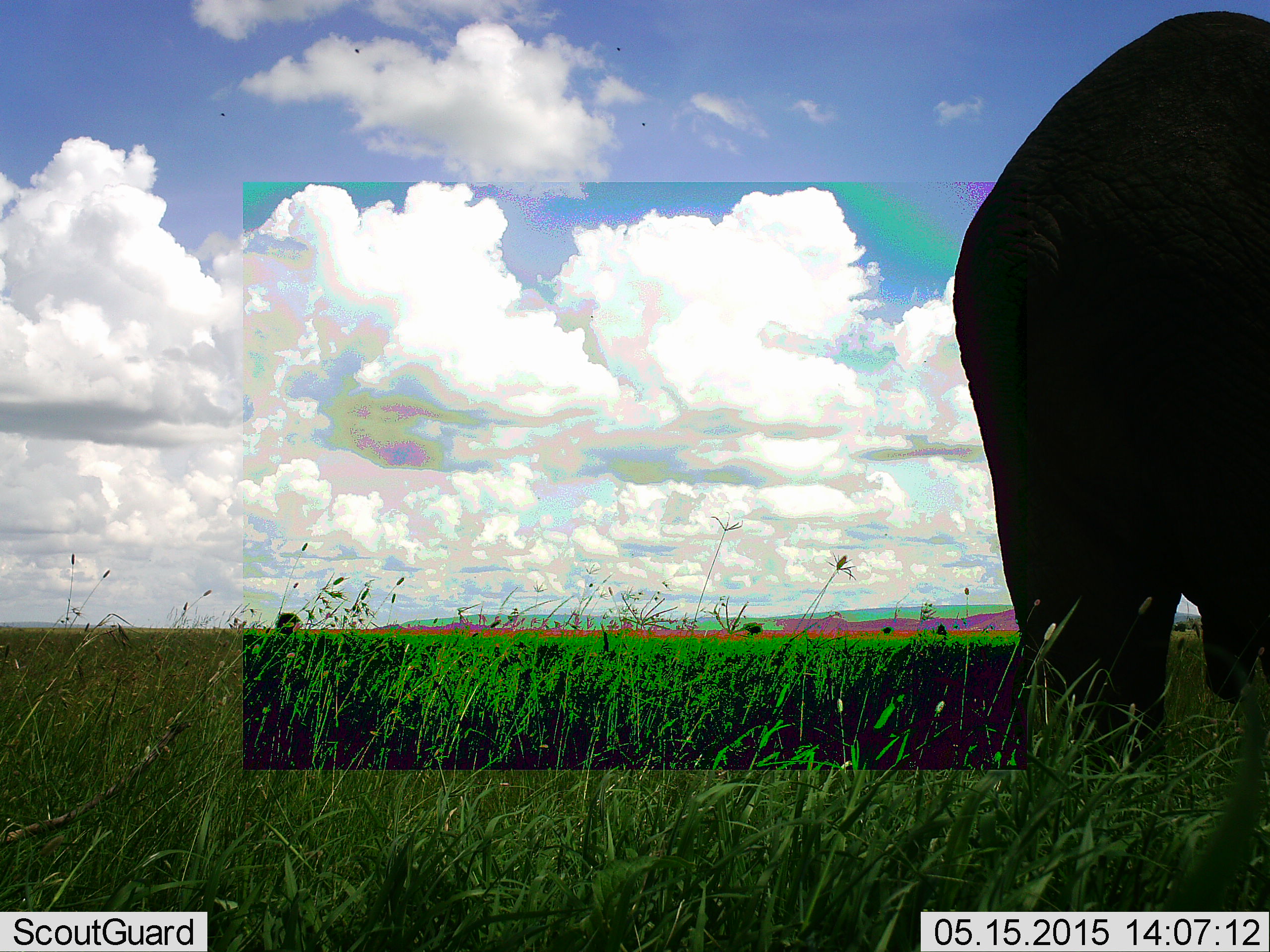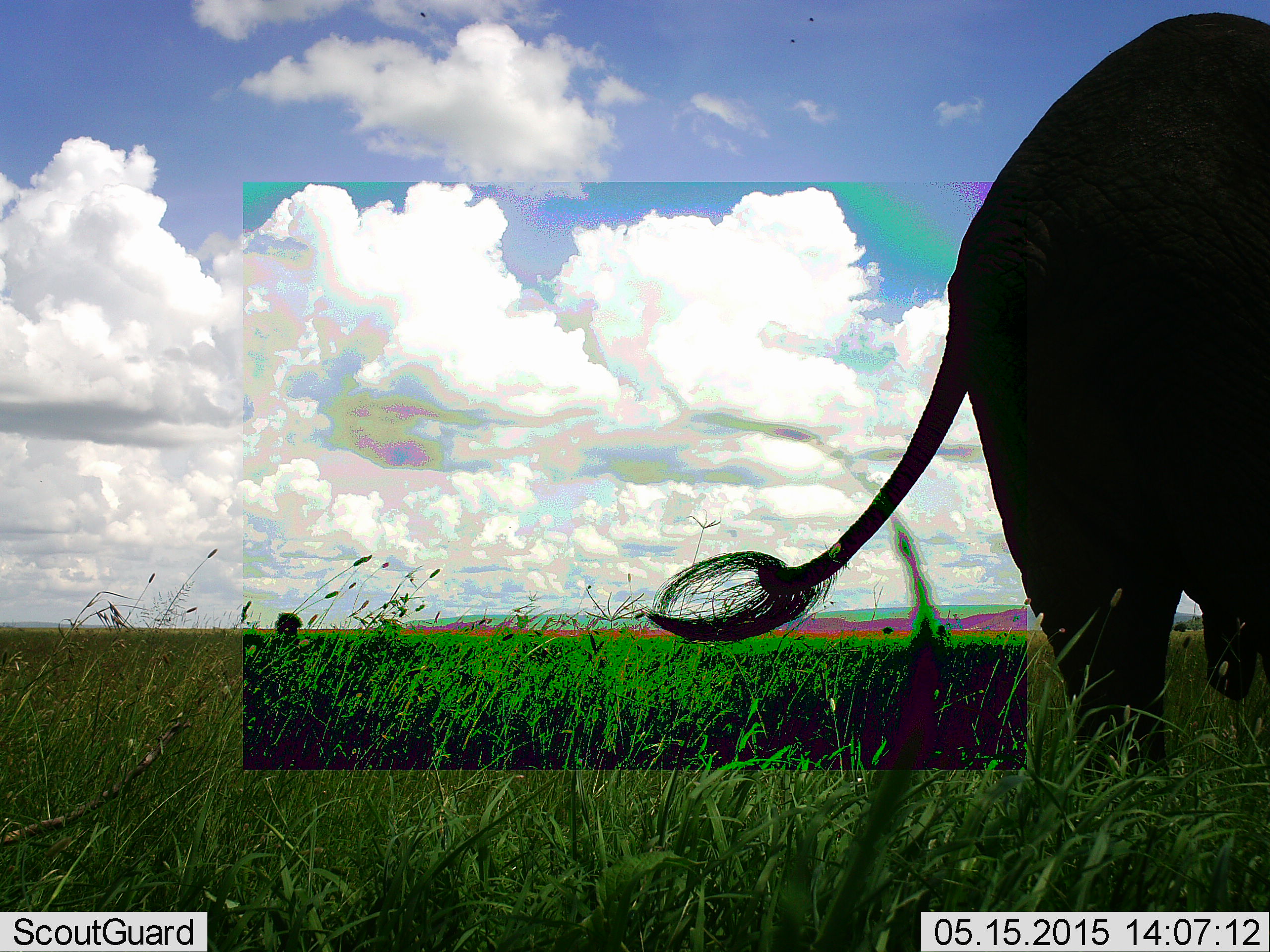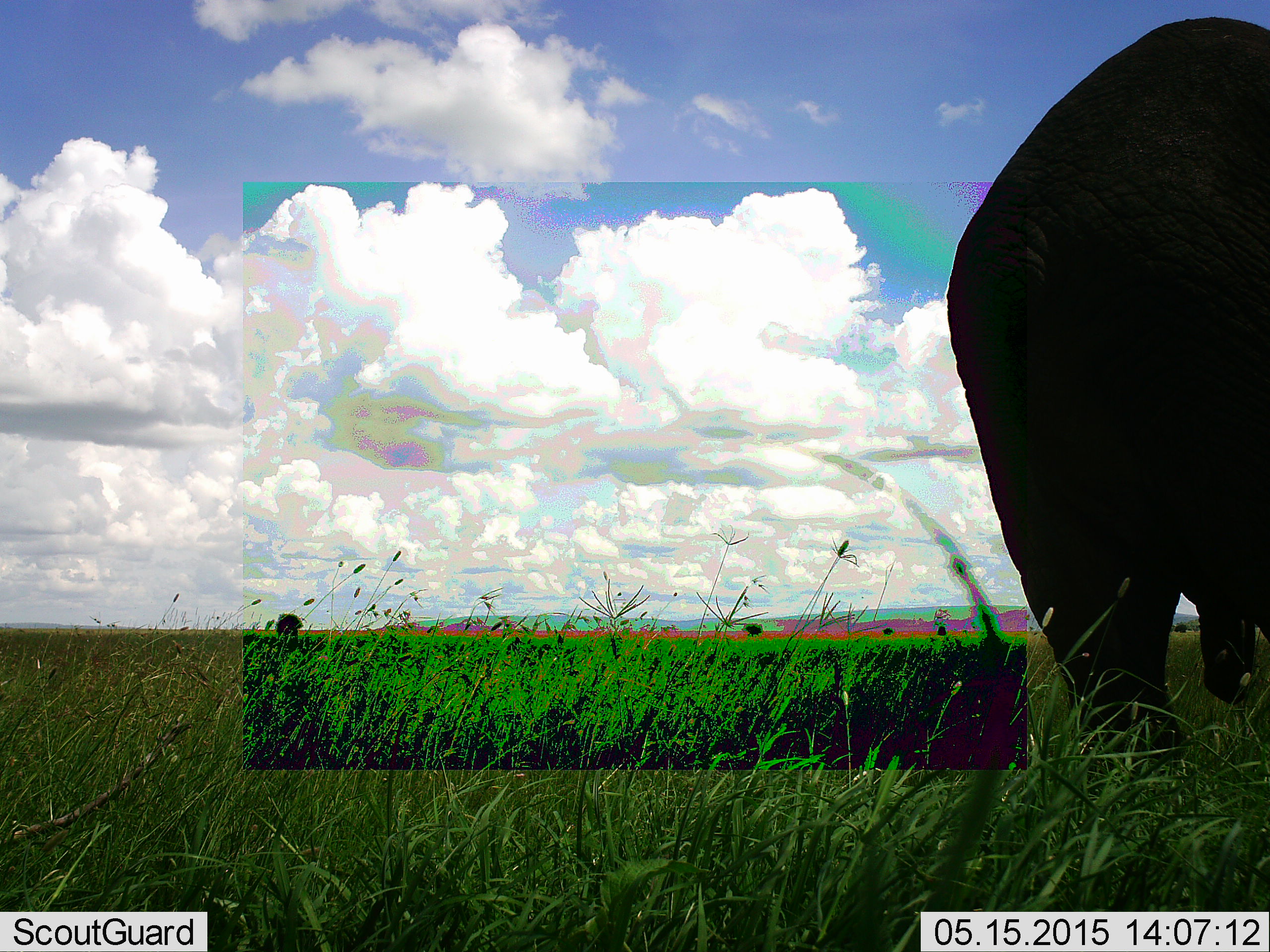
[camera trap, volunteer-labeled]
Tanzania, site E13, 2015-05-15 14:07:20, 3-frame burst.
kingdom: Animalia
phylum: Chordata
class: Mammalia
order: Proboscidea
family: Elephantidae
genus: Loxodonta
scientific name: Loxodonta africana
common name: african bush elephant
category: elephant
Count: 1.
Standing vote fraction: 90%.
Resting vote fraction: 0%.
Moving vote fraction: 0%.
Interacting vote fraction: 0%.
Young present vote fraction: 0%.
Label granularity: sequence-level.